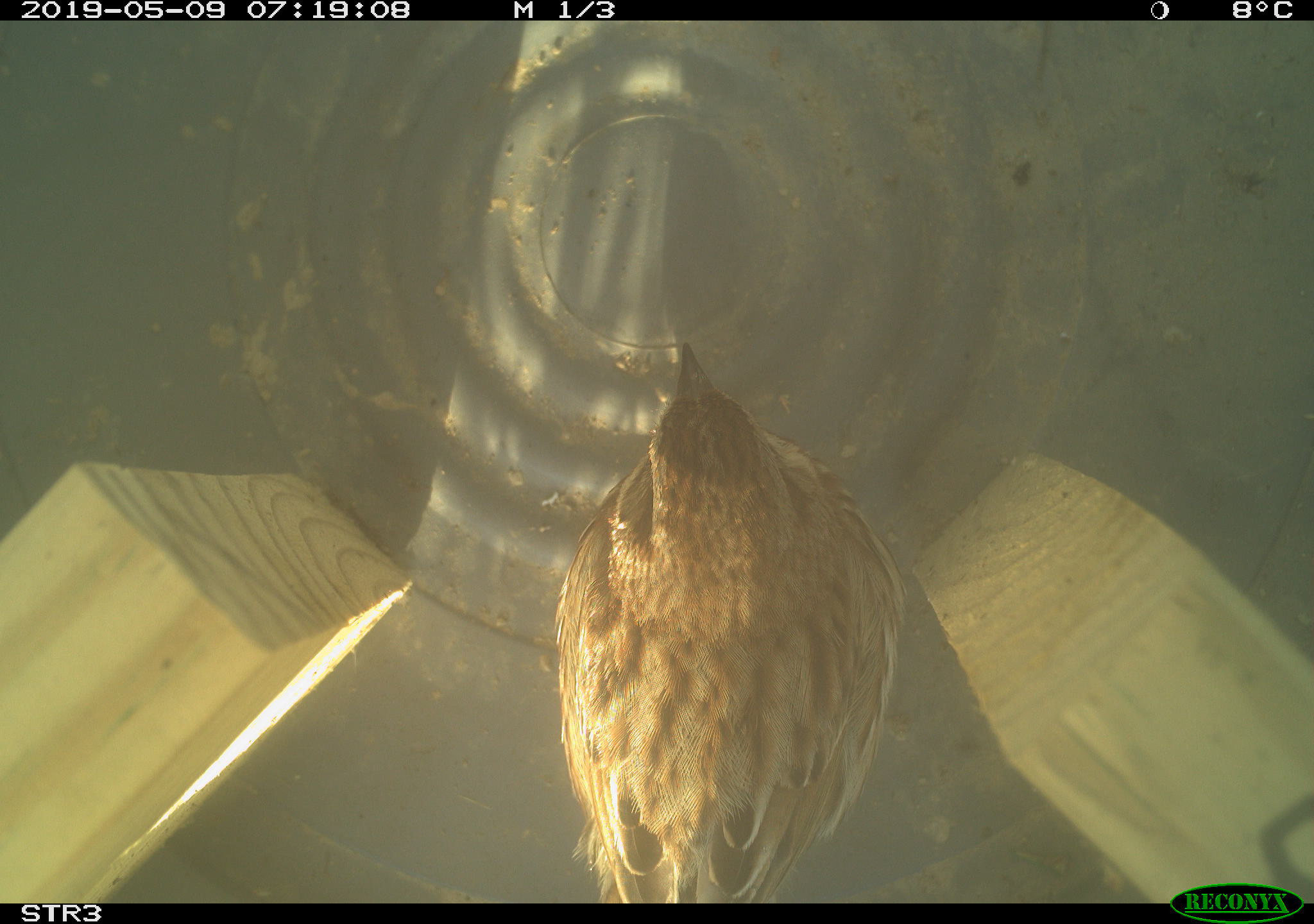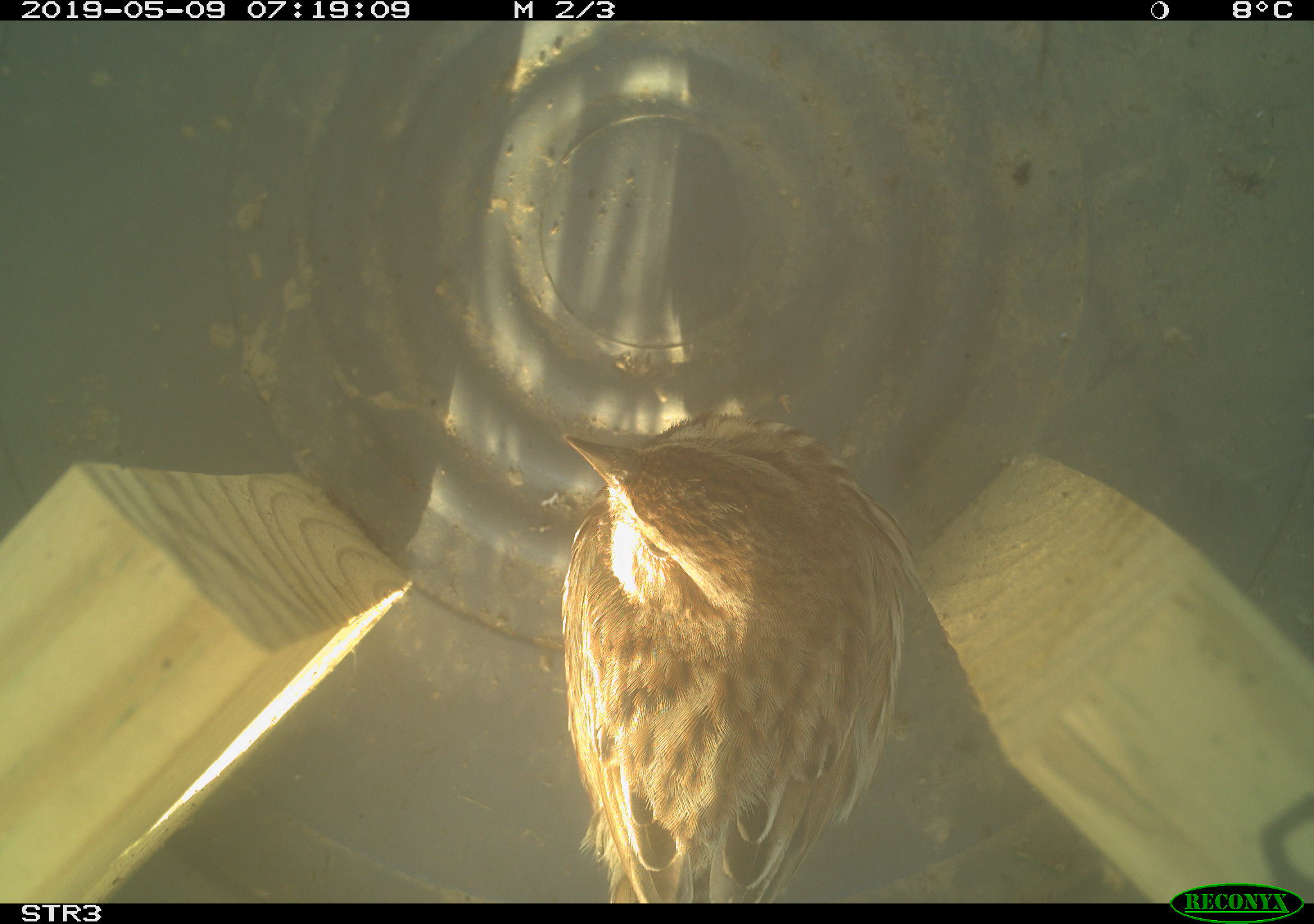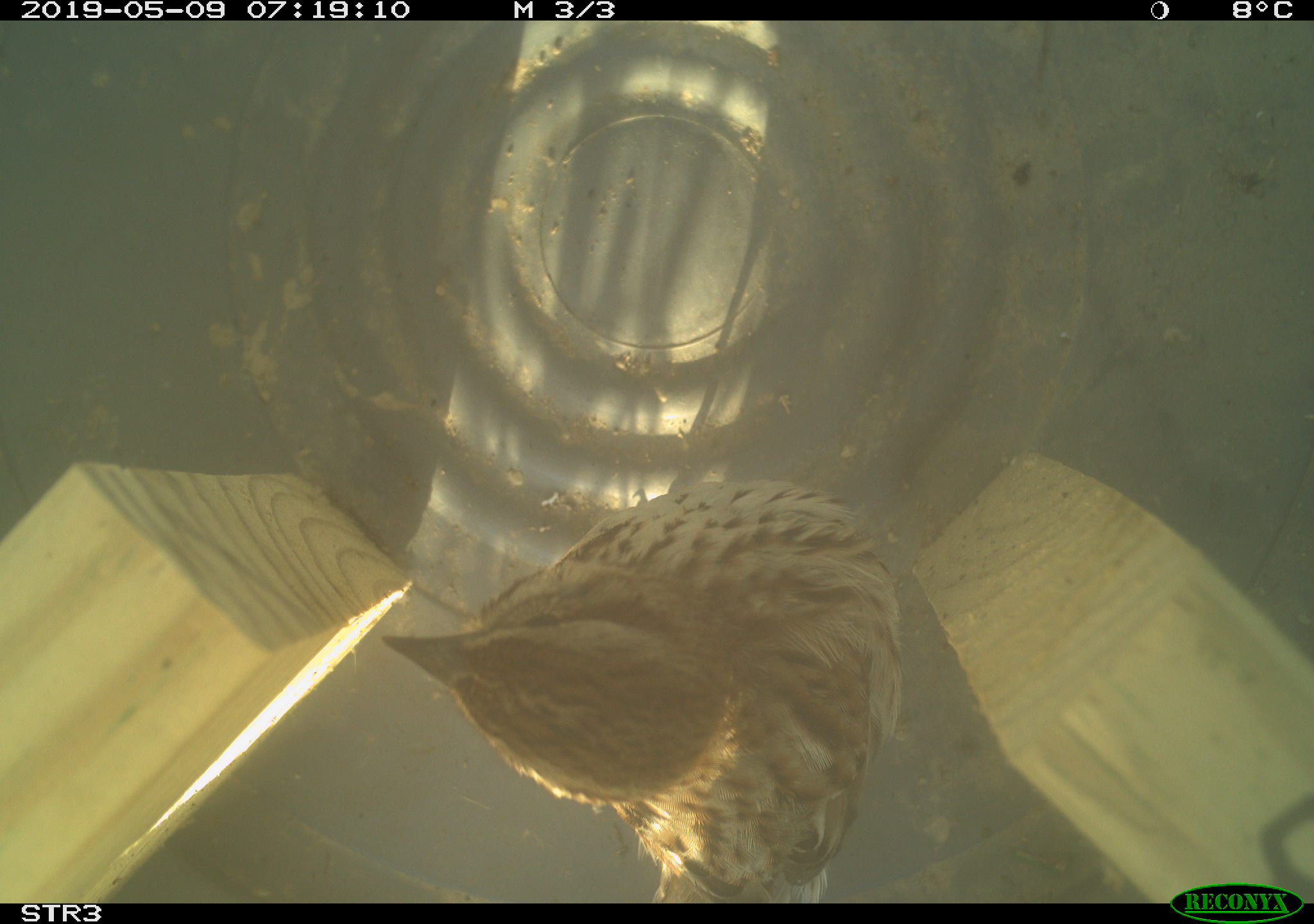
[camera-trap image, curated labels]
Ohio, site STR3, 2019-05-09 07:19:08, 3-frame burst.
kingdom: Animalia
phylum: Chordata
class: Aves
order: Passeriformes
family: Passerellidae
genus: Melospiza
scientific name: Melospiza melodia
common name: song sparrow